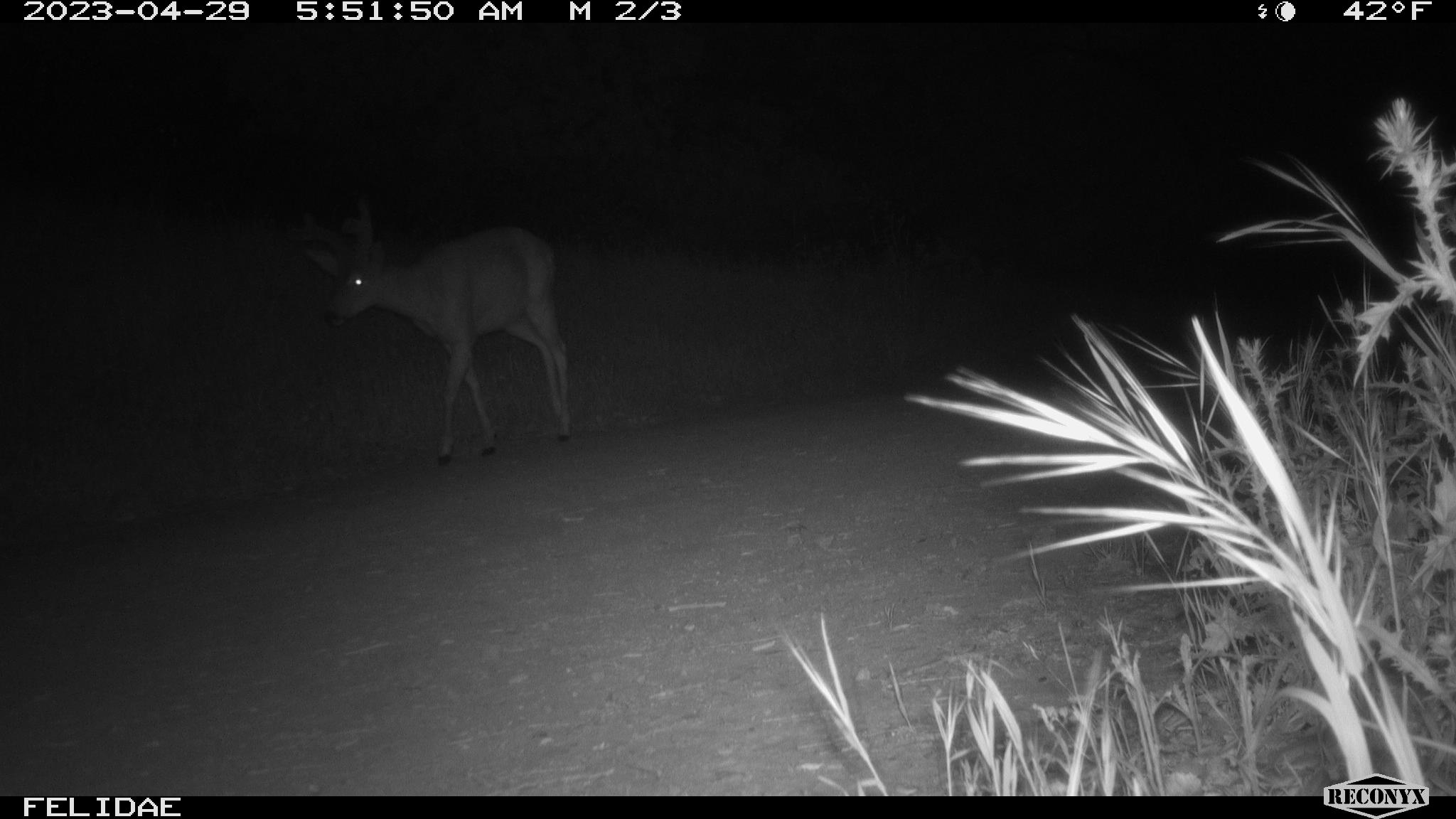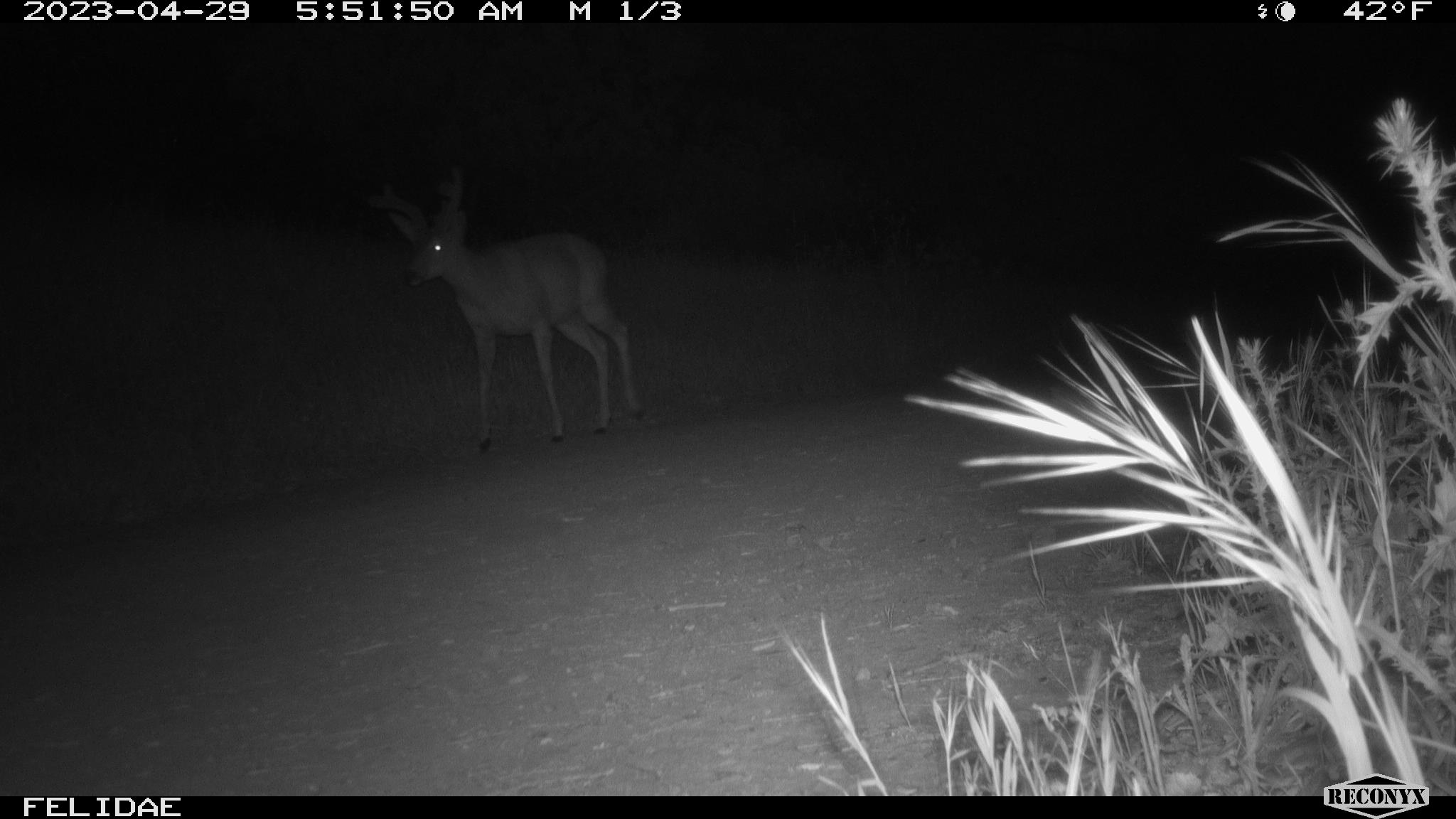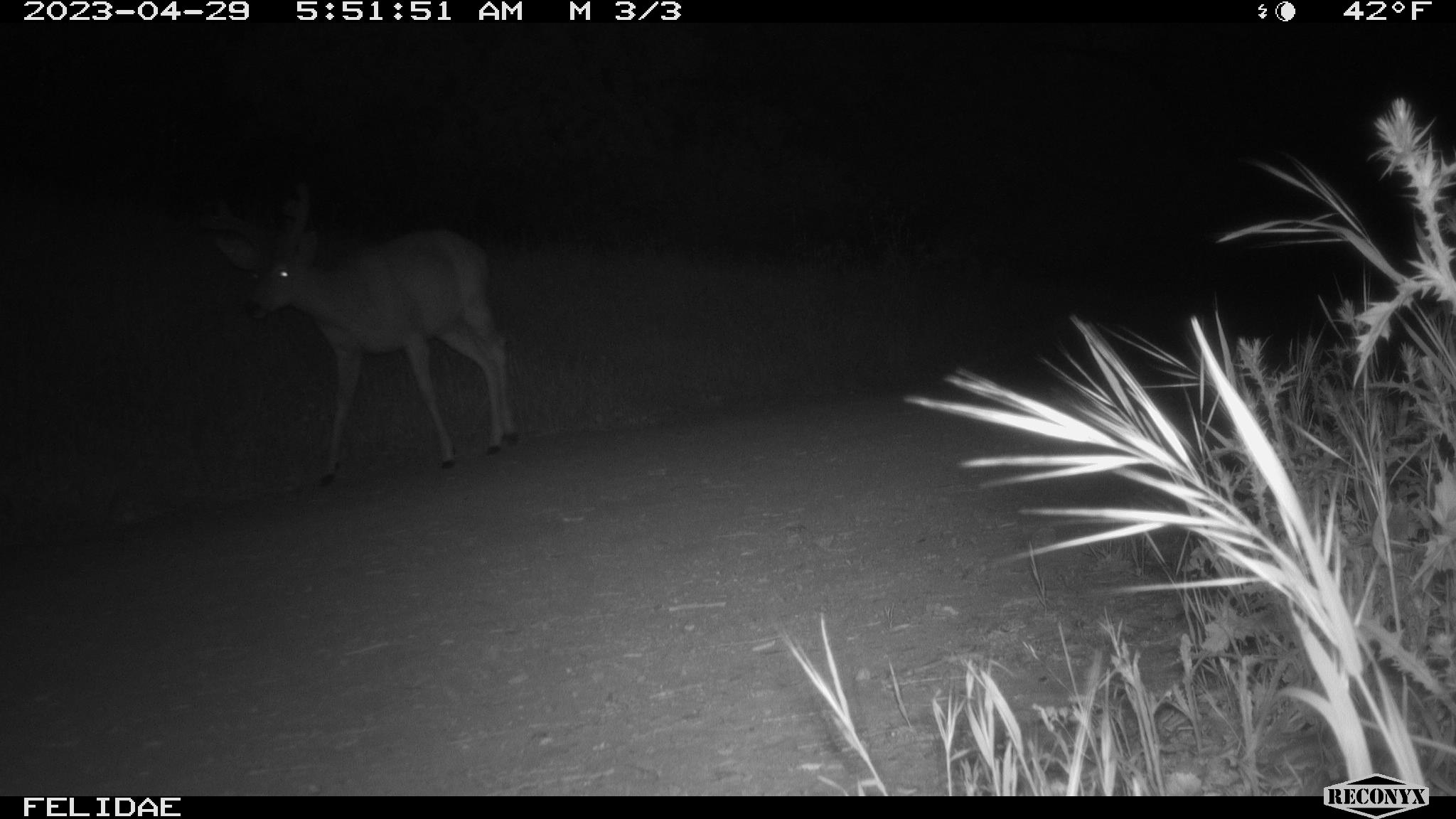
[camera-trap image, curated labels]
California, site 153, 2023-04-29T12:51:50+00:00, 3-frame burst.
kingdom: Animalia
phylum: Chordata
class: Mammalia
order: Artiodactyla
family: Cervidae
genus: Odocoileus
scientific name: Odocoileus hemionus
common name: mule deer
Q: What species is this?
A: Mule deer (Odocoileus hemionus).